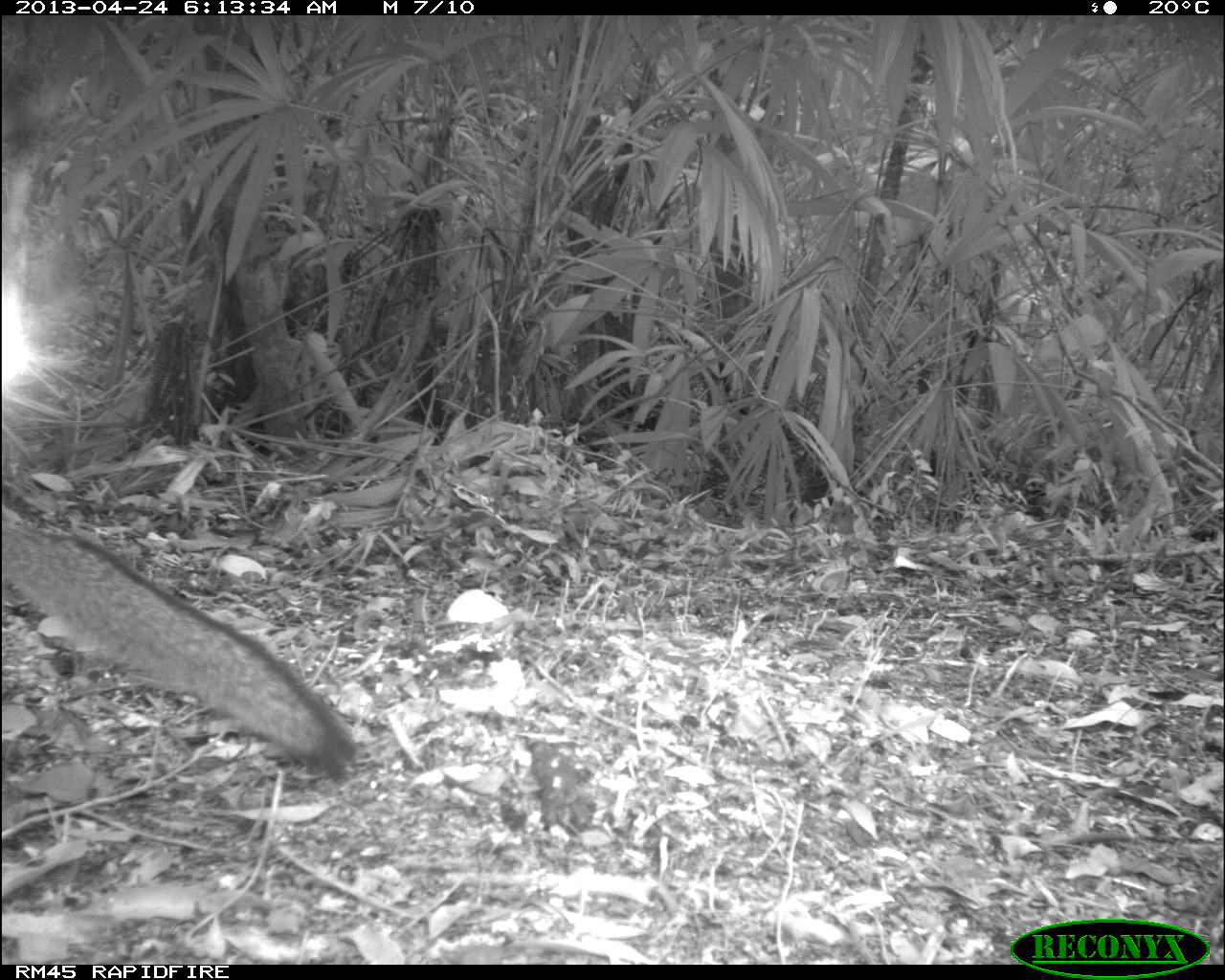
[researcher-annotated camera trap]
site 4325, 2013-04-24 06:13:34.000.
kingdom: Animalia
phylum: Chordata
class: Mammalia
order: Carnivora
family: Canidae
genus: Urocyon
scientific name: Urocyon cinereoargenteus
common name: gray fox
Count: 1.